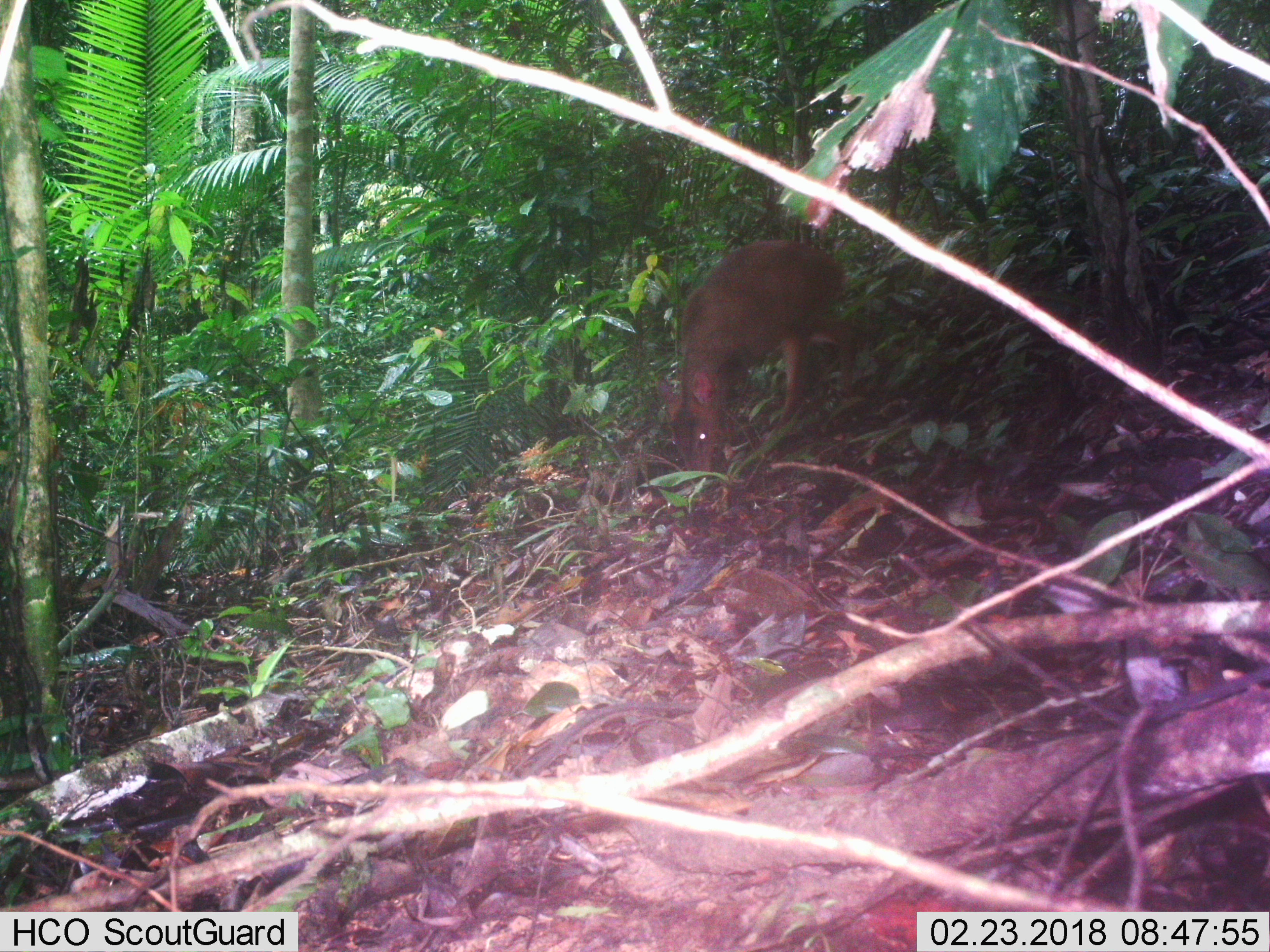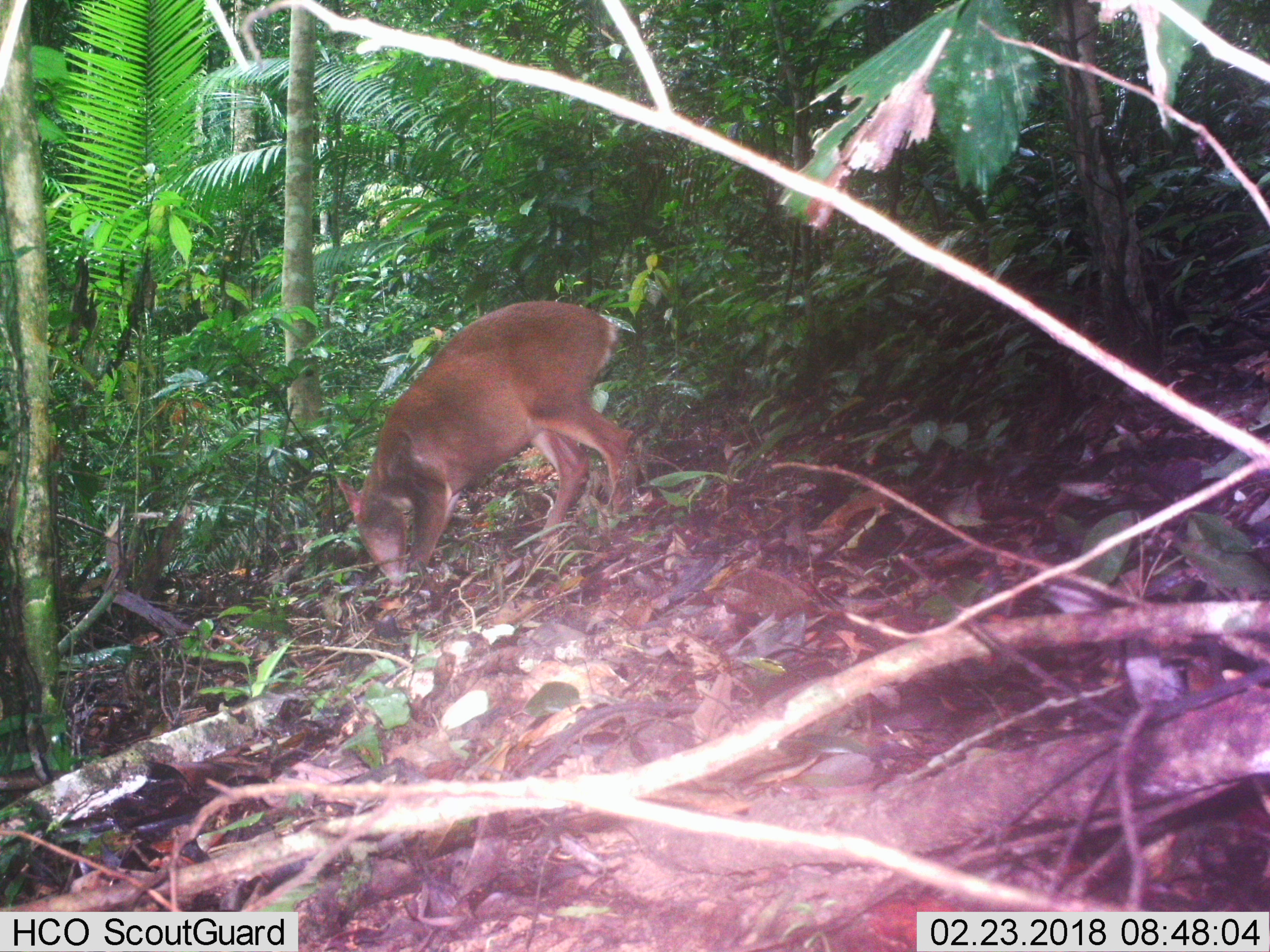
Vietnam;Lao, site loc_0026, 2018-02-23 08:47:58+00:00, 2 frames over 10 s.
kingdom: Animalia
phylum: Chordata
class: Mammalia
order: Artiodactyla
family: Cervidae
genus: Muntiacus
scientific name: Muntiacus vuquangensis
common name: large-antlered muntjac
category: large antlered muntjac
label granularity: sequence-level